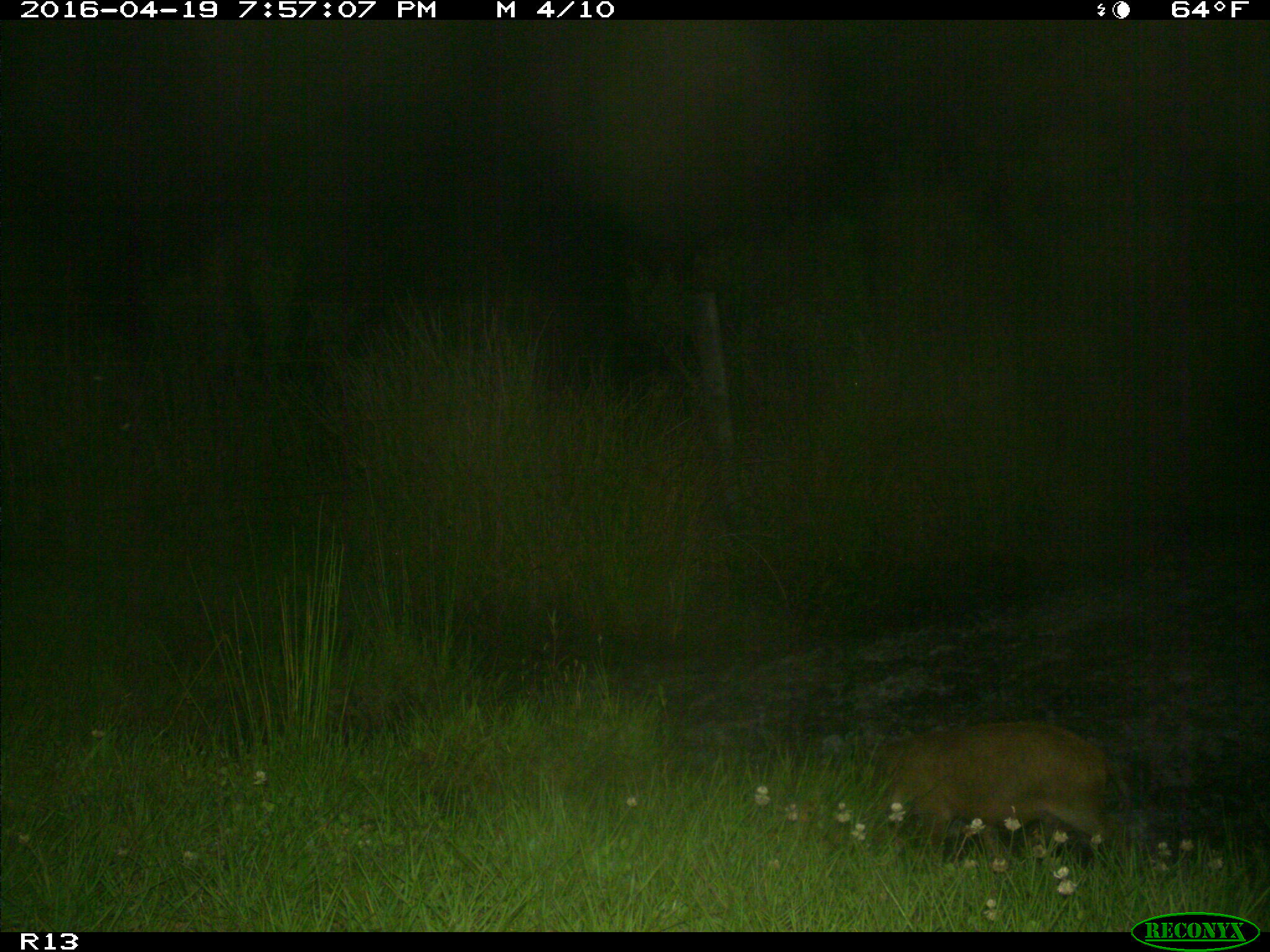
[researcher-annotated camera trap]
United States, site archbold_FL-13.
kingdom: Animalia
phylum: Chordata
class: Mammalia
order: Artiodactyla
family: Suidae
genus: Sus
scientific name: Sus scrofa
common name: wild boar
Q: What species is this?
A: Sus scrofa (wild boar).